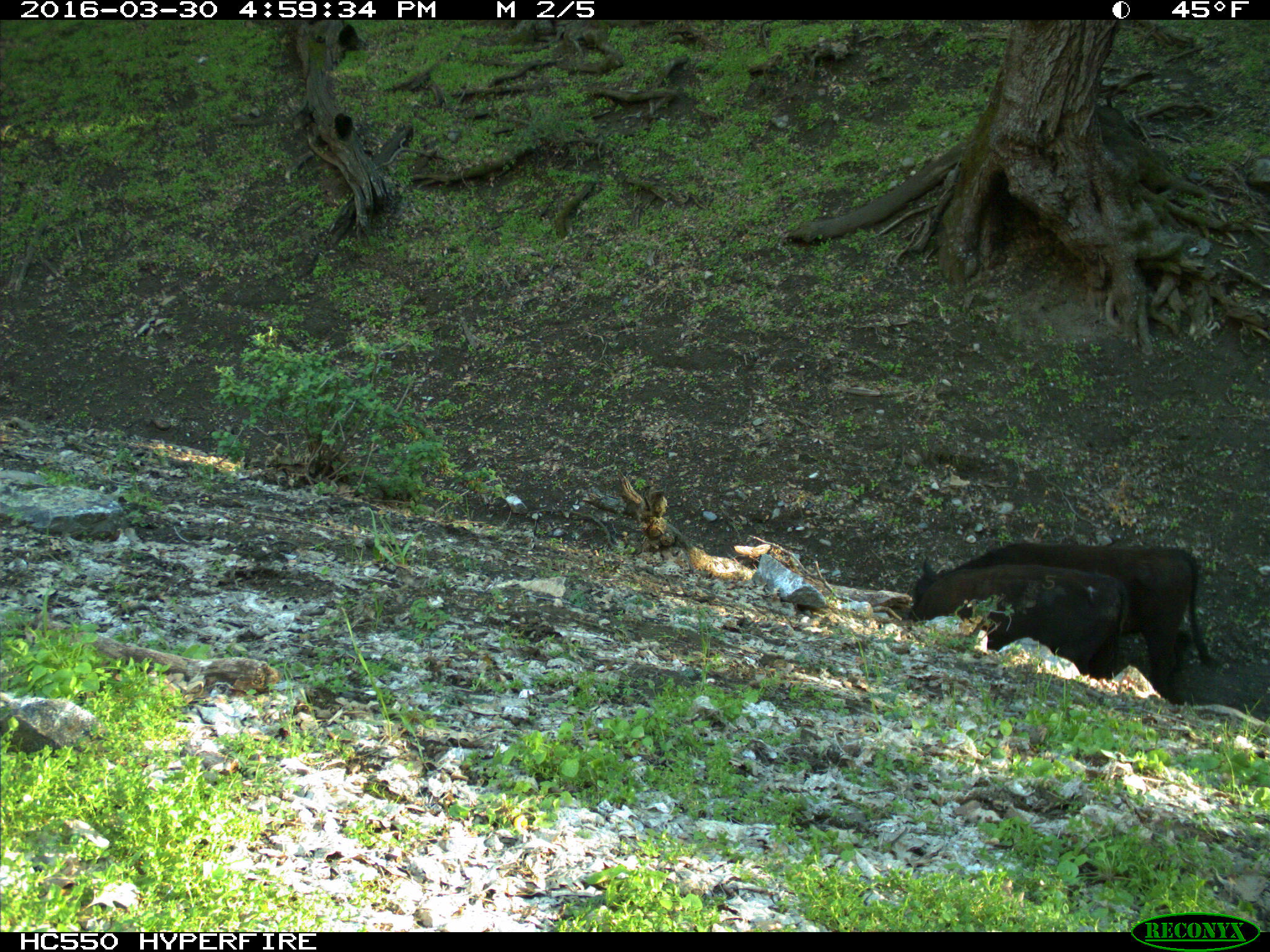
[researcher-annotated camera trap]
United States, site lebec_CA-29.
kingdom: Animalia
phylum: Chordata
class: Mammalia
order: Artiodactyla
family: Bovidae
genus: Bos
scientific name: Bos taurus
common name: domestic cow